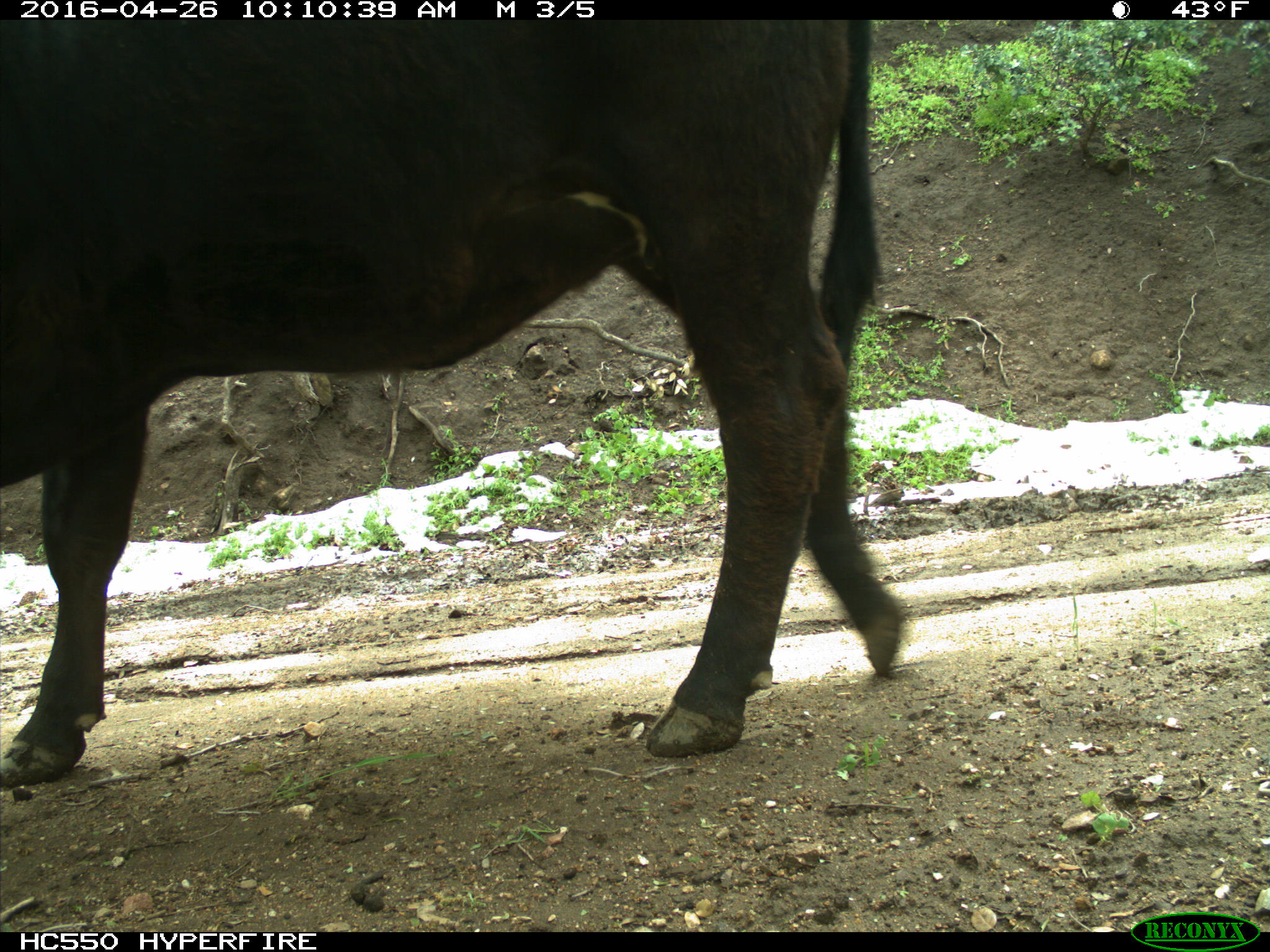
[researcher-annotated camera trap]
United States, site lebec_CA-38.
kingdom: Animalia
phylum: Chordata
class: Mammalia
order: Artiodactyla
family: Bovidae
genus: Bos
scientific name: Bos taurus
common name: domestic cow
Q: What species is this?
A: Bos taurus (domestic cow).